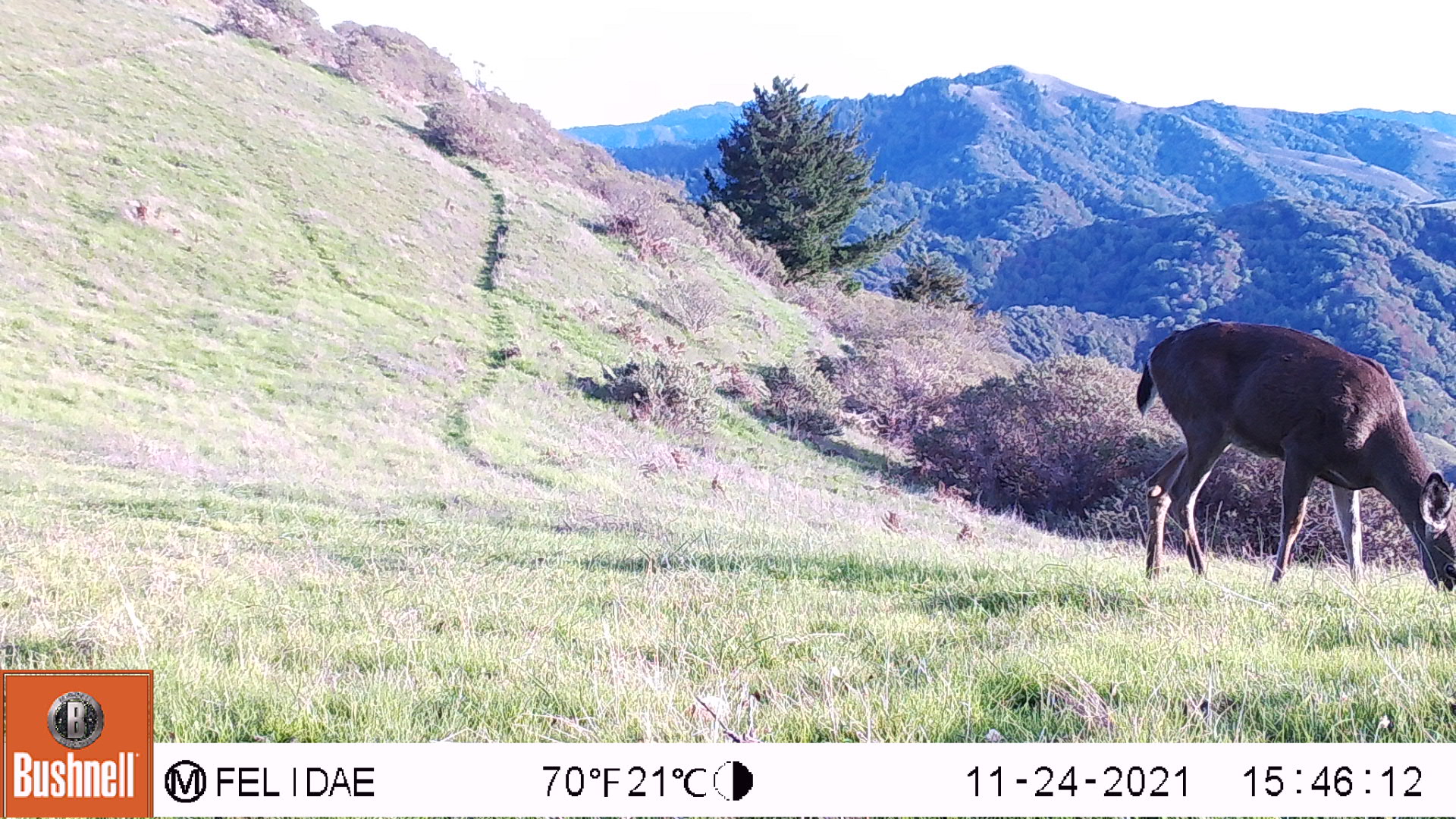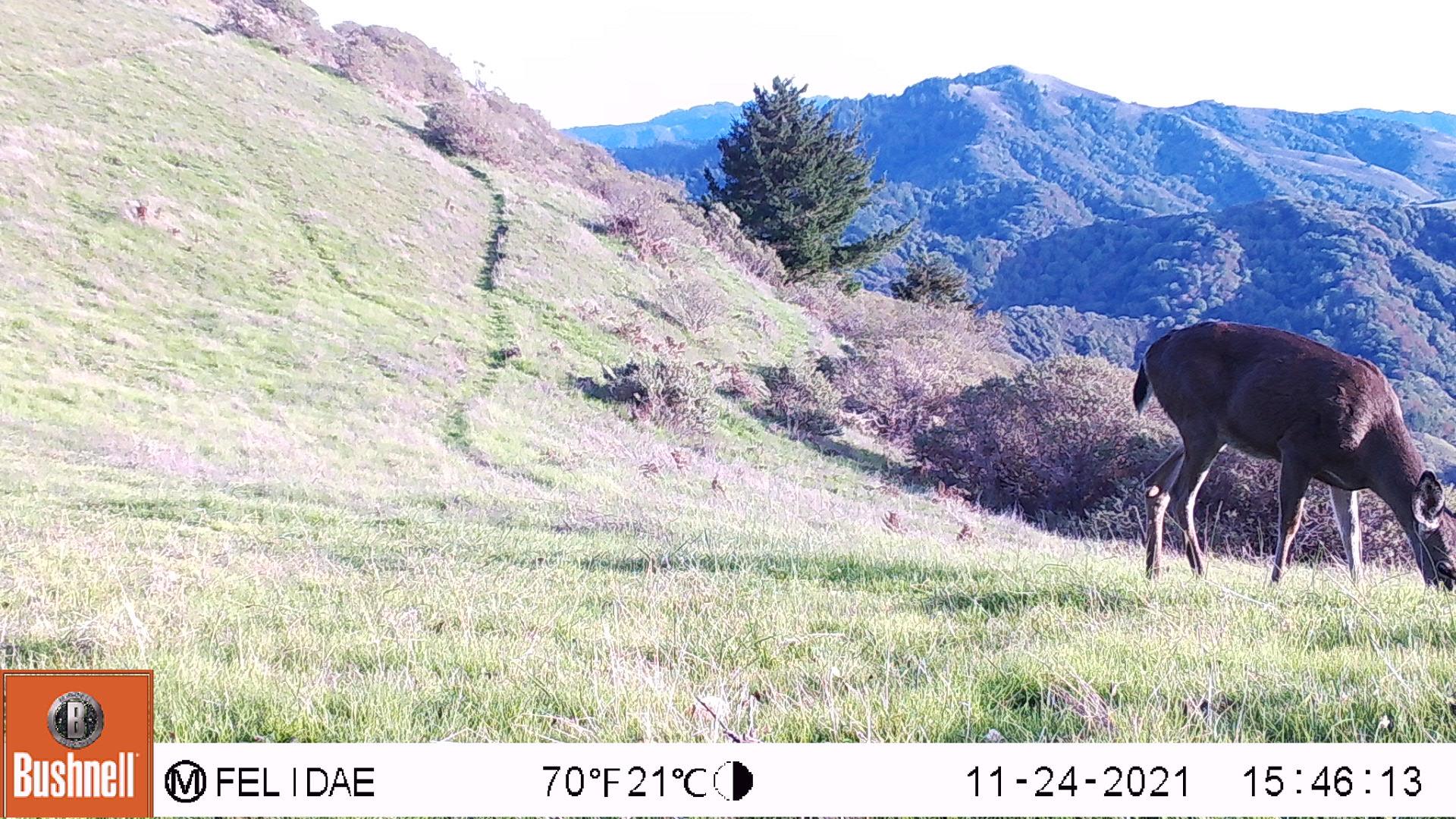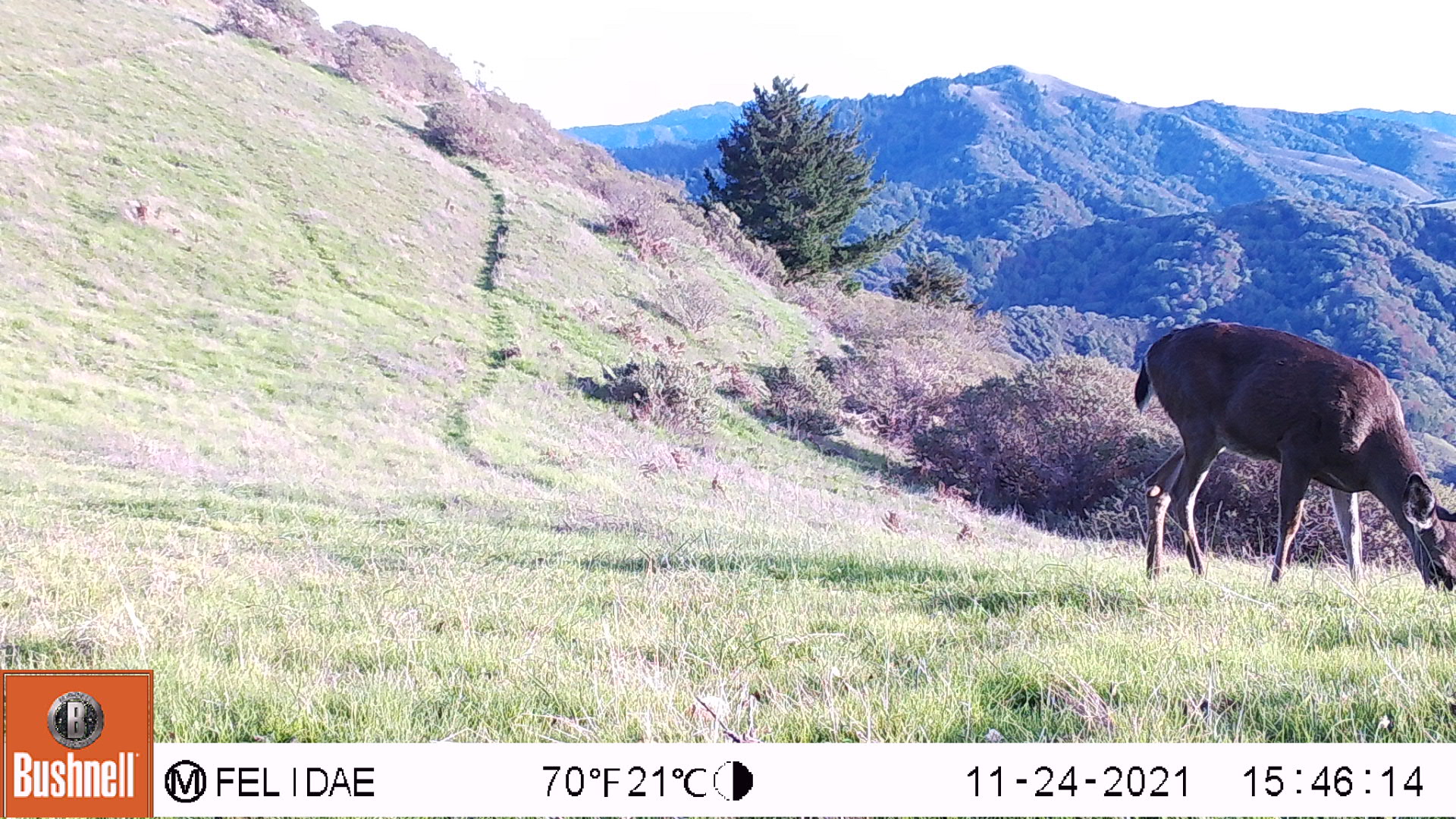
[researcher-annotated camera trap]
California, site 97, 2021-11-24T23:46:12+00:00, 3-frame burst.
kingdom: Animalia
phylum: Chordata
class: Mammalia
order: Artiodactyla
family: Cervidae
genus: Odocoileus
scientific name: Odocoileus hemionus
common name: mule deer